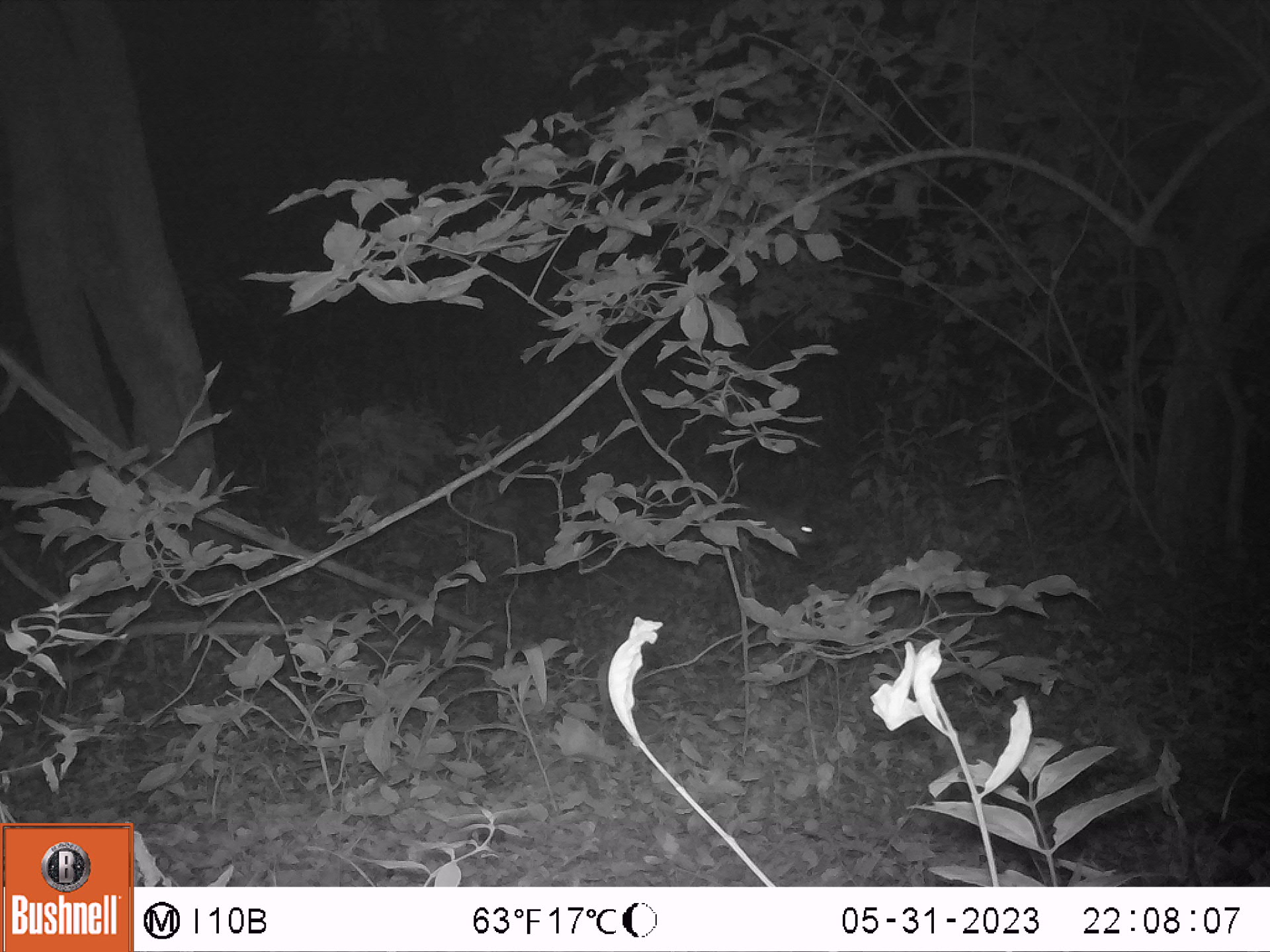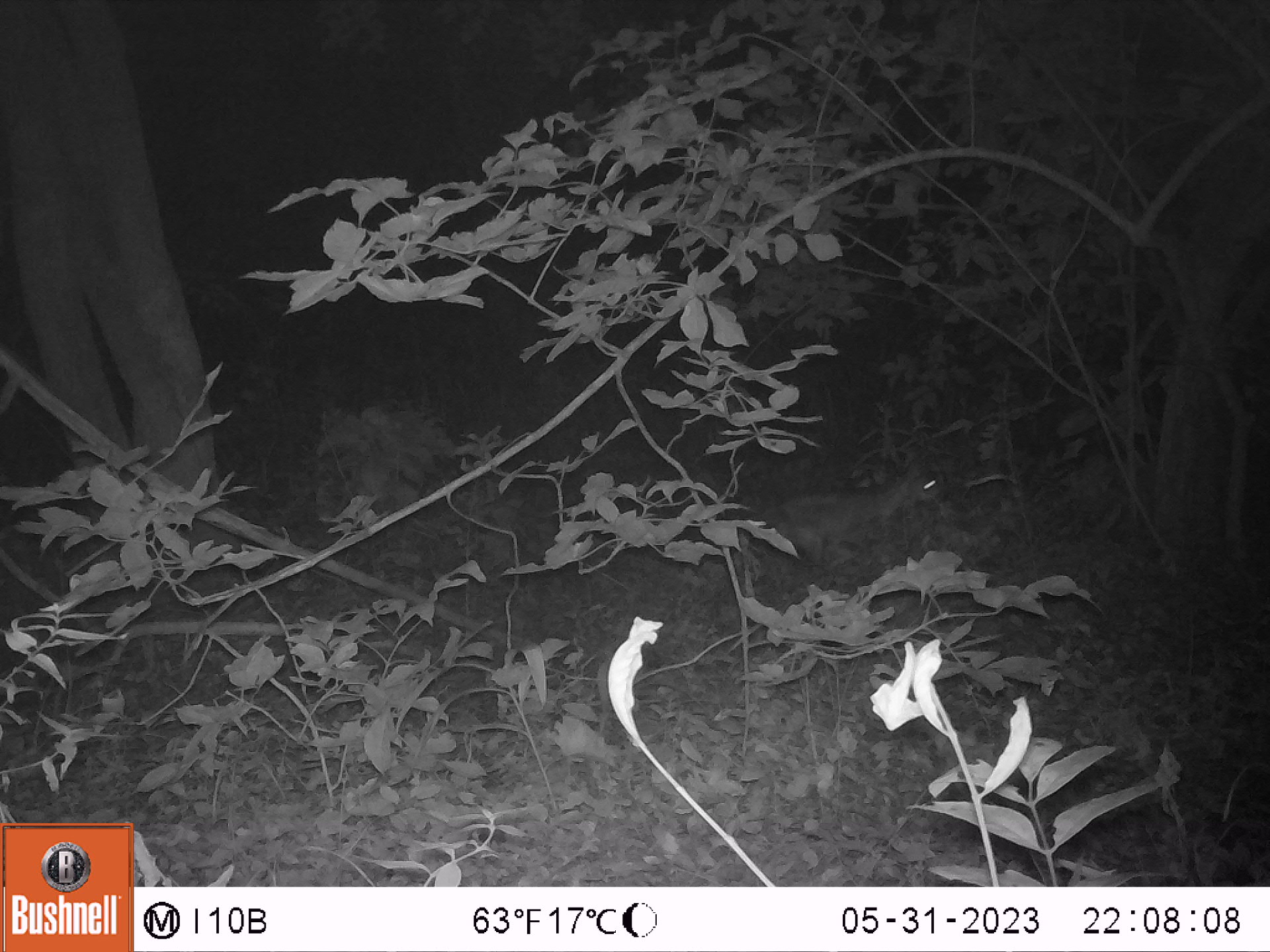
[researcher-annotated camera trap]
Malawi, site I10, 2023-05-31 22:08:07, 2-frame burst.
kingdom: Animalia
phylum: Chordata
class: Mammalia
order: Carnivora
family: Canidae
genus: Lupulella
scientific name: Lupulella adusta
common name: side-striped jackal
Side-striped jackal (Lupulella adusta), count 1.